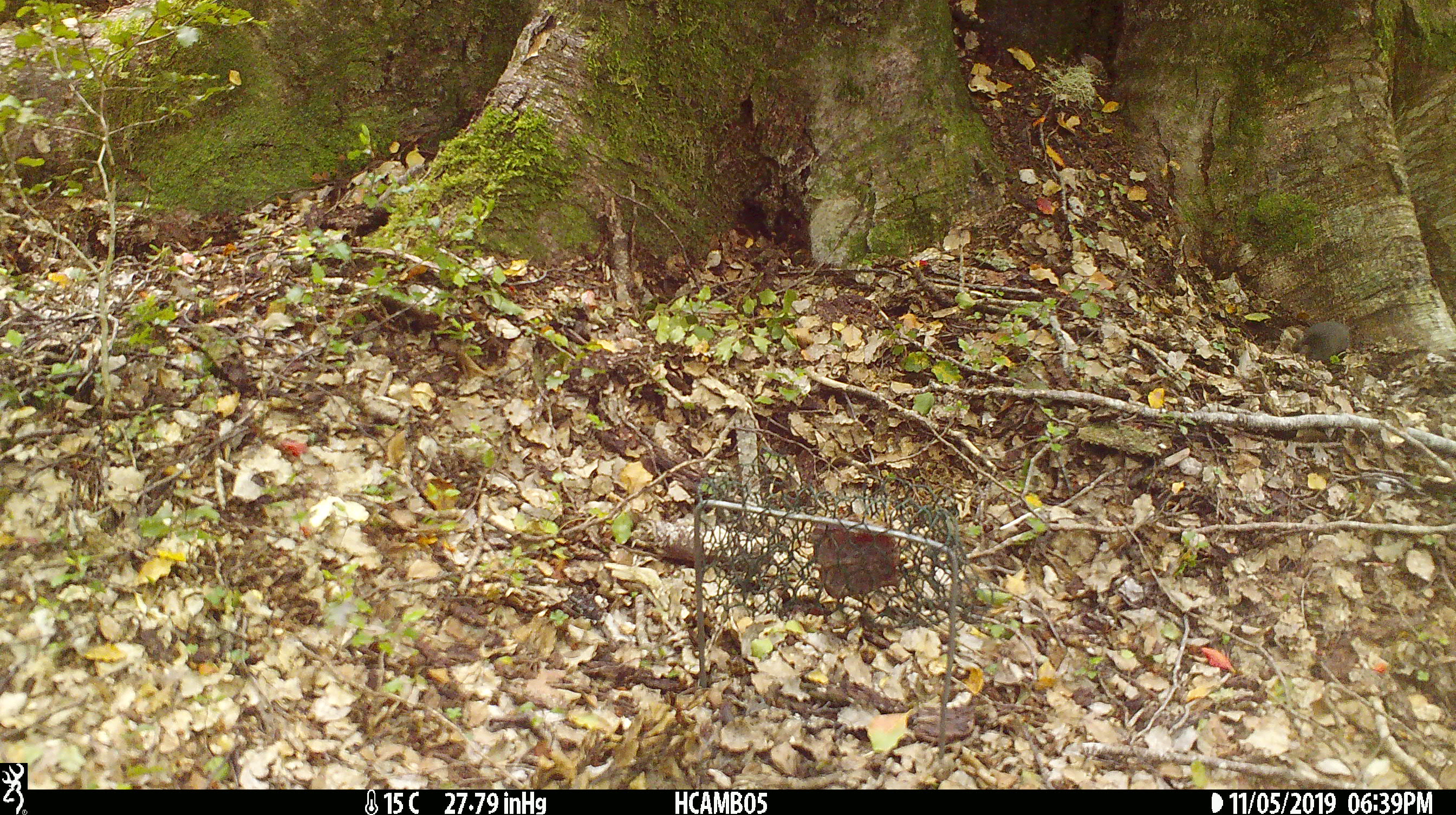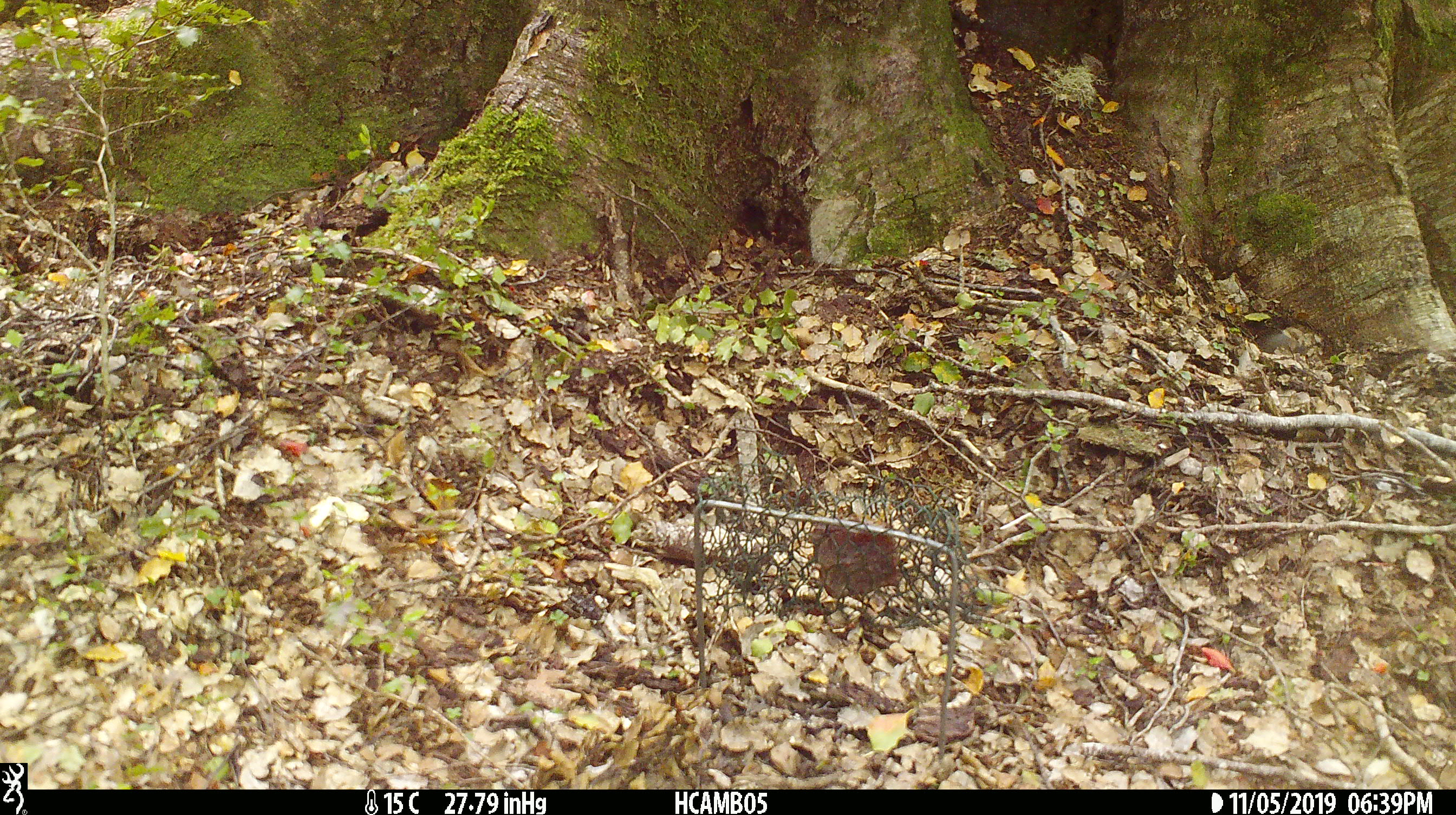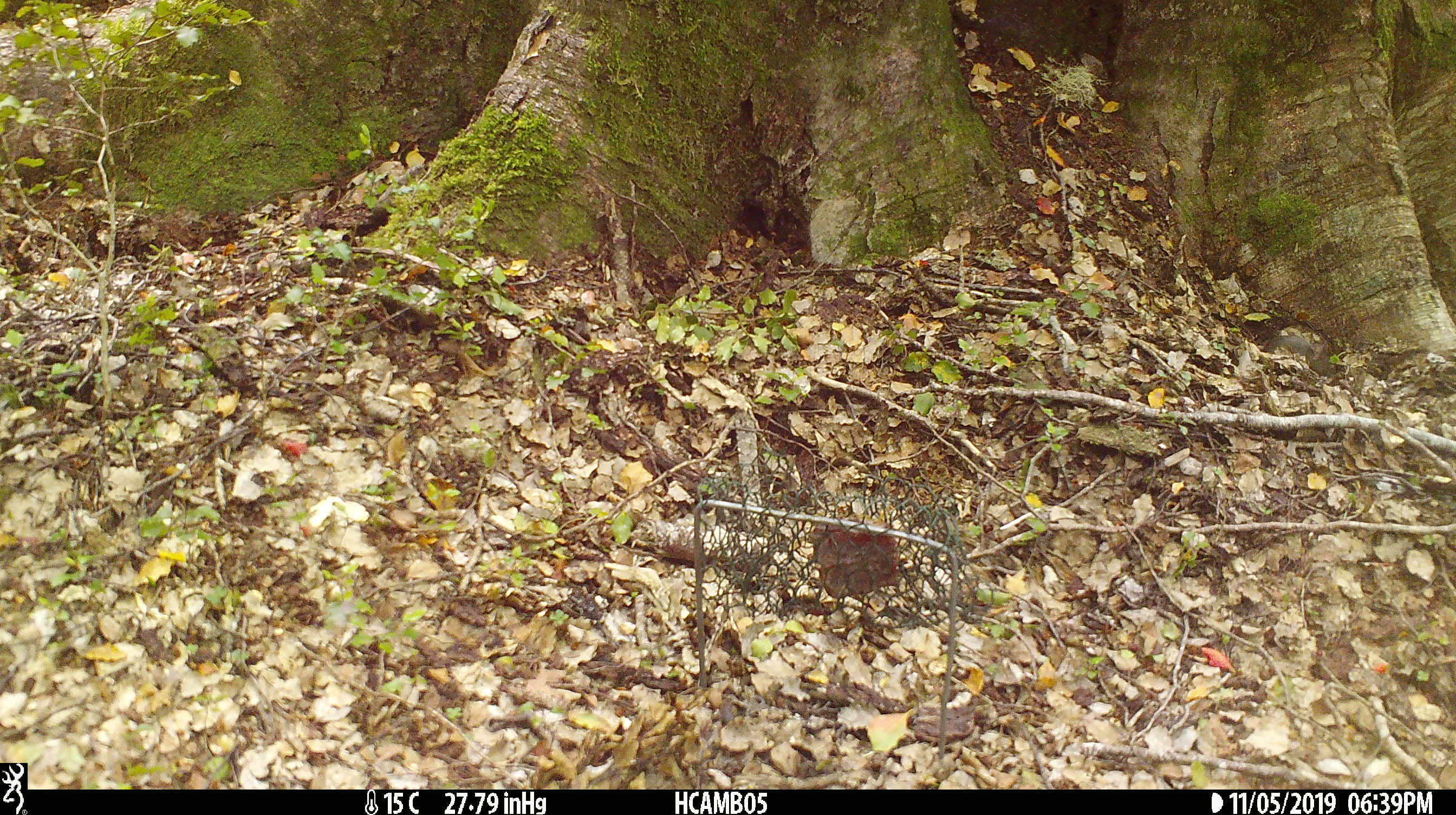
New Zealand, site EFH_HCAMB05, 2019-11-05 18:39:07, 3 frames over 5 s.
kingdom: Animalia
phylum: Chordata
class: Mammalia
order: Rodentia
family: Muridae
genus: Mus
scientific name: Mus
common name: mouse